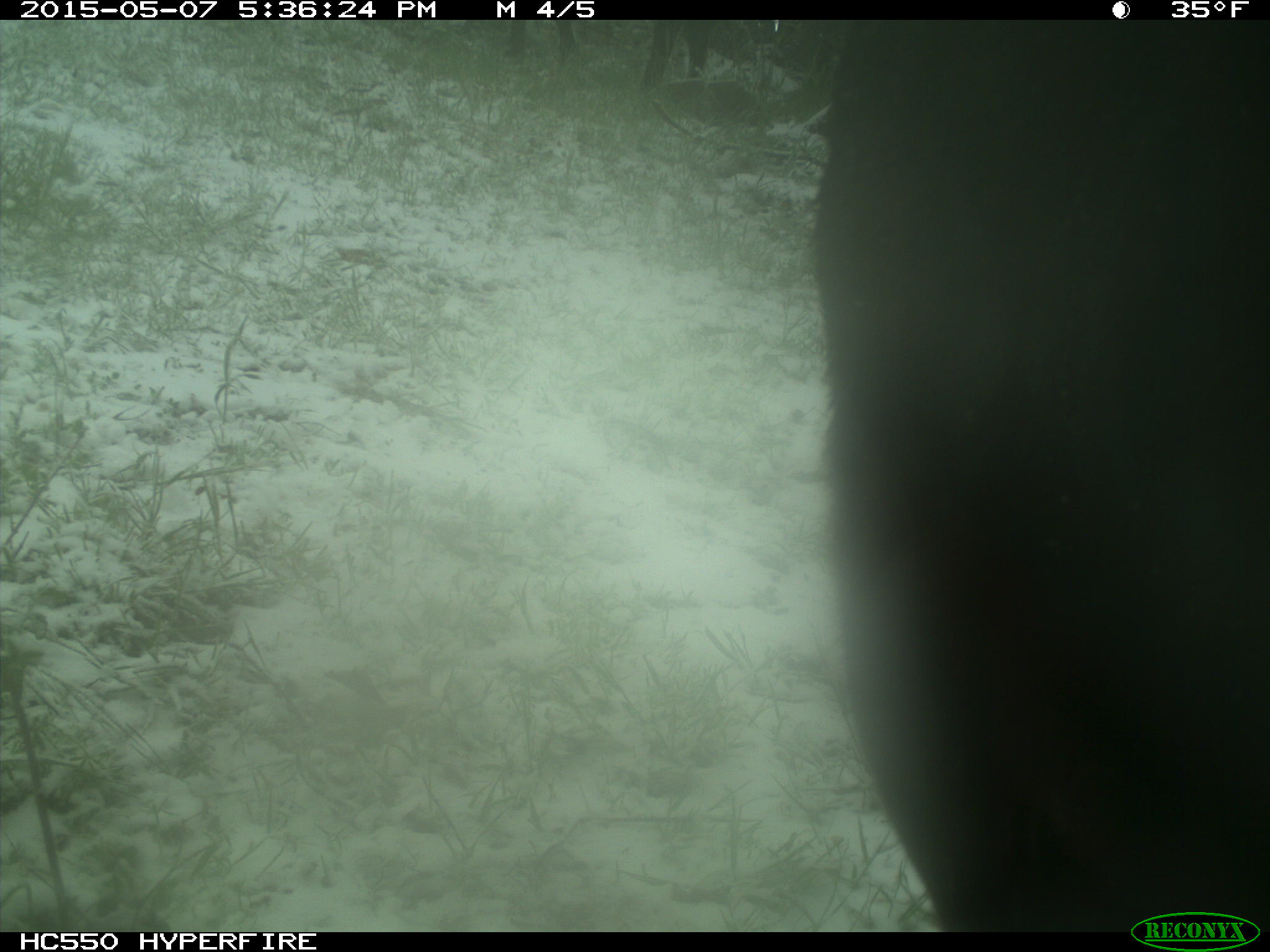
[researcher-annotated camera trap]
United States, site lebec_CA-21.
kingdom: Animalia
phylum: Chordata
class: Mammalia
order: Artiodactyla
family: Bovidae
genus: Bos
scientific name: Bos taurus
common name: domestic cow